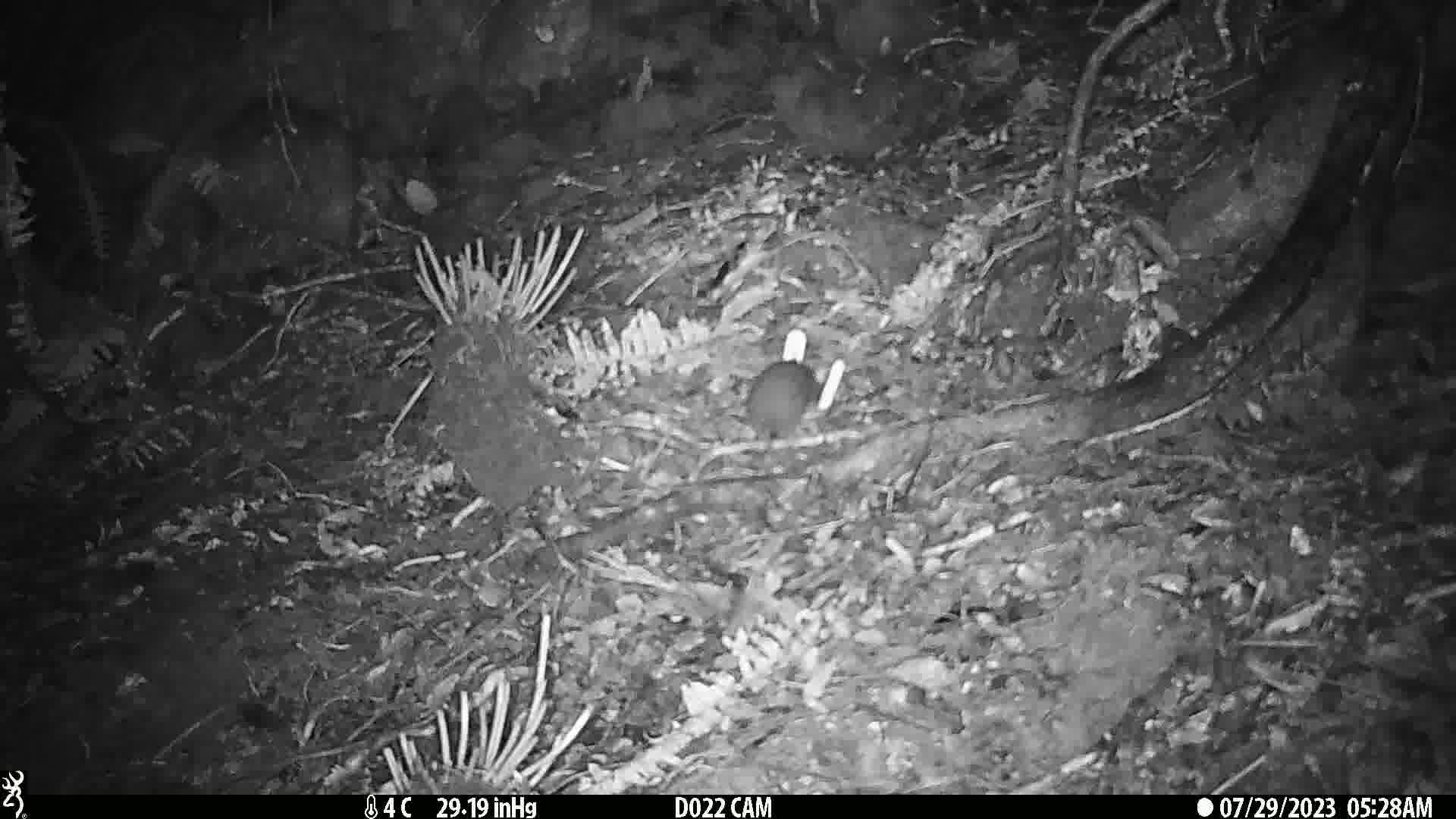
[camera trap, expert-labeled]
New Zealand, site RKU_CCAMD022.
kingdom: Animalia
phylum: Chordata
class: Mammalia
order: Rodentia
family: Muridae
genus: Rattus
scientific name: Rattus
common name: rat